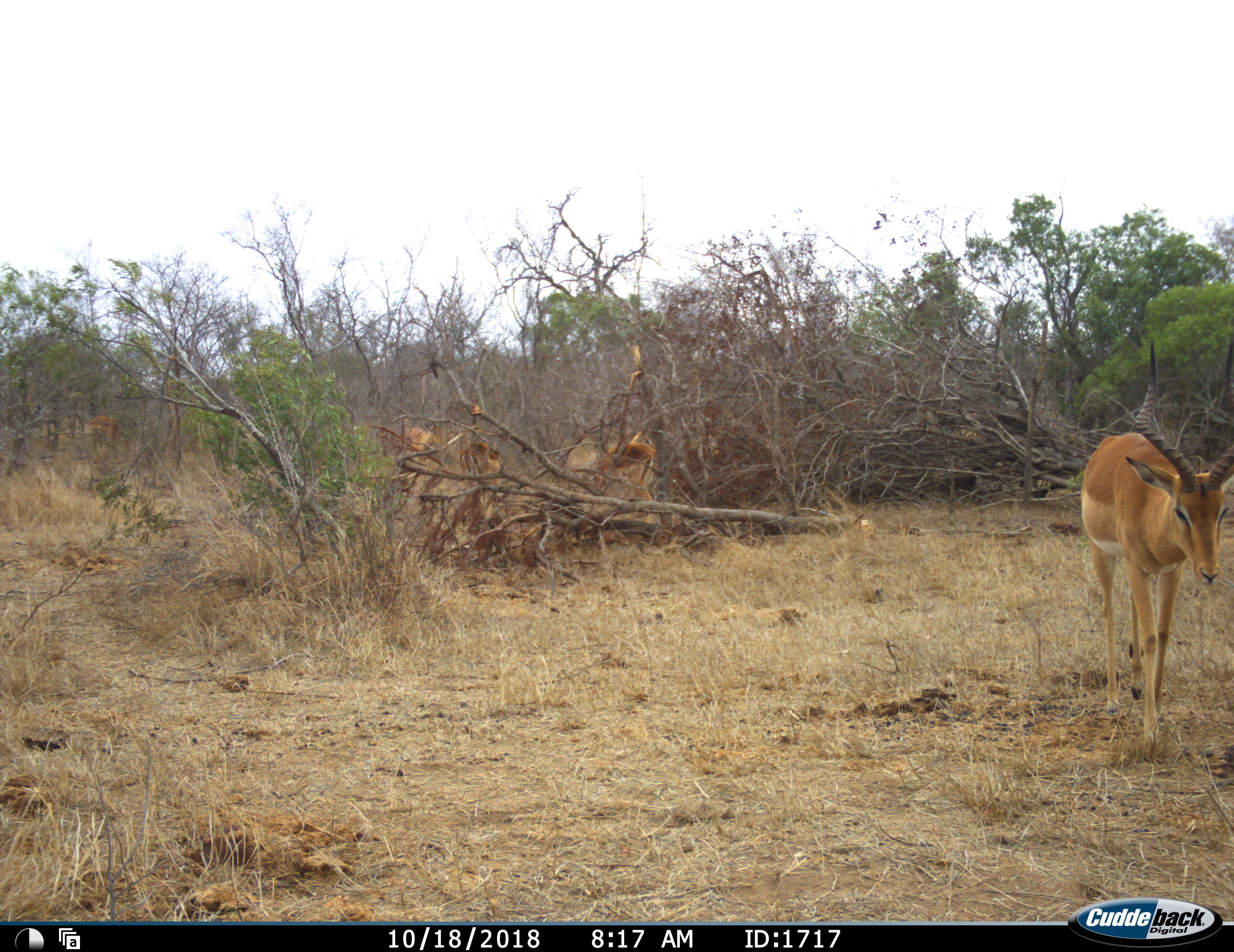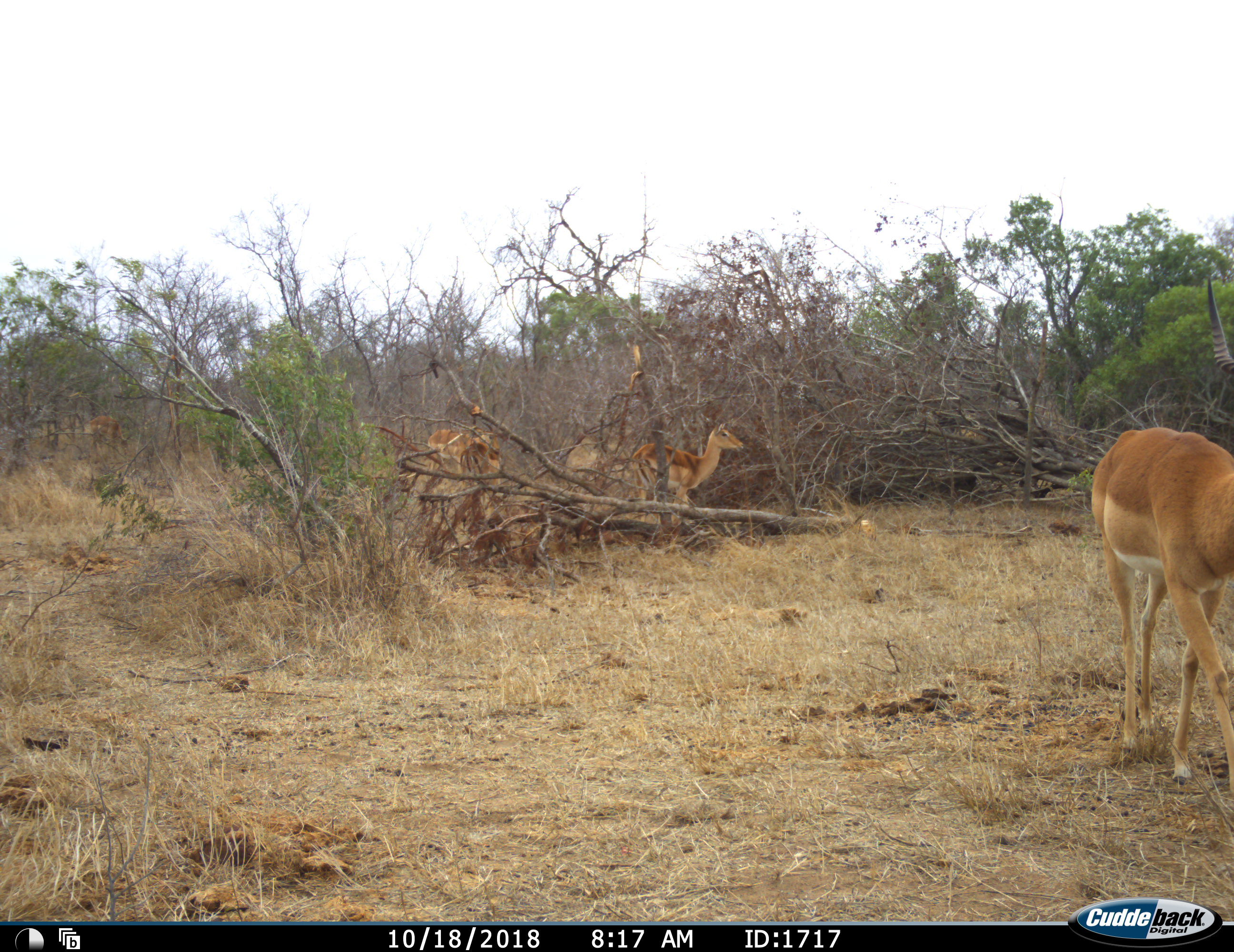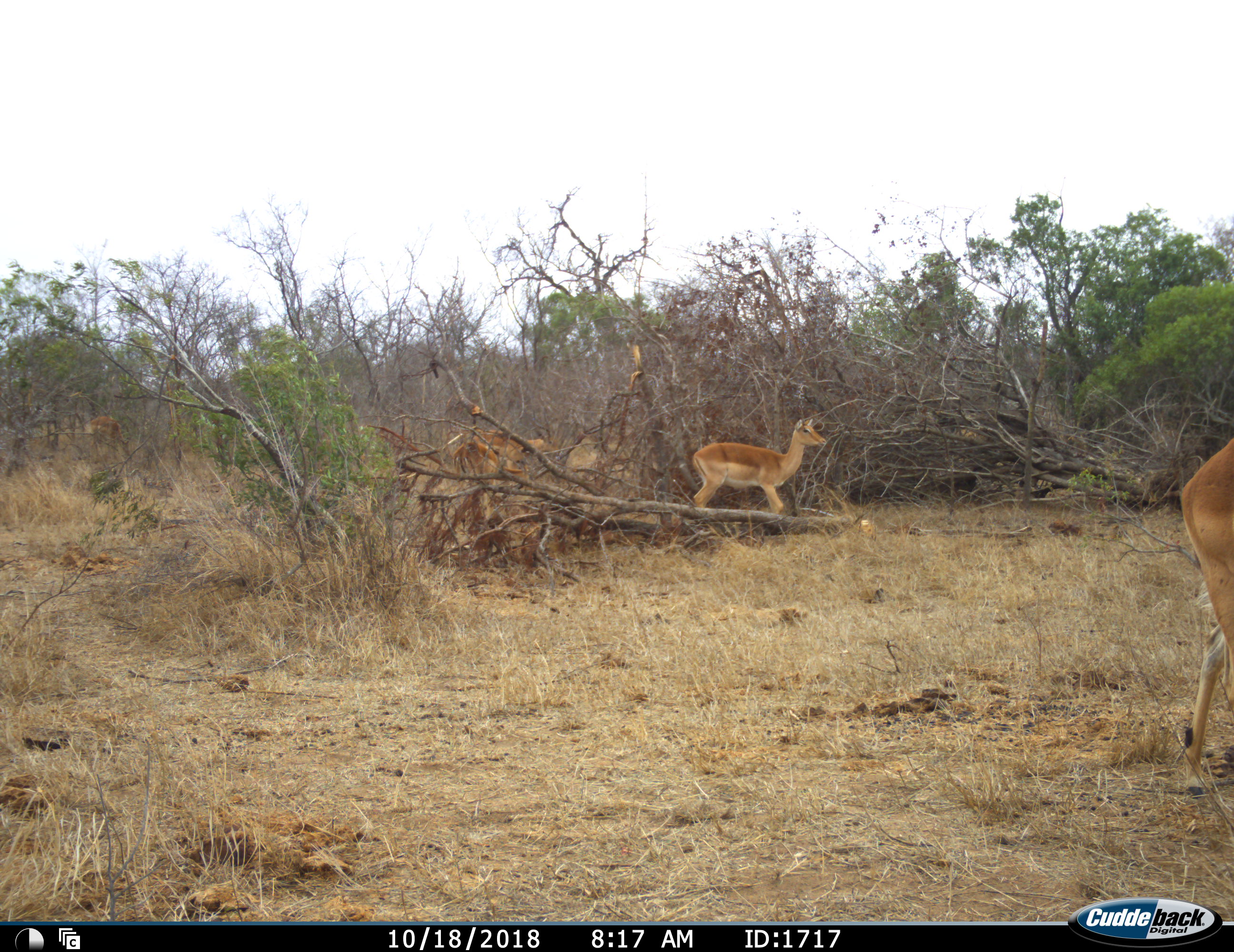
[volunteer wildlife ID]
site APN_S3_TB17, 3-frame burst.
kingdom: Animalia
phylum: Chordata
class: Mammalia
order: Artiodactyla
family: Bovidae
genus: Aepyceros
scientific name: Aepyceros melampus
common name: impala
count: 4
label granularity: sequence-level